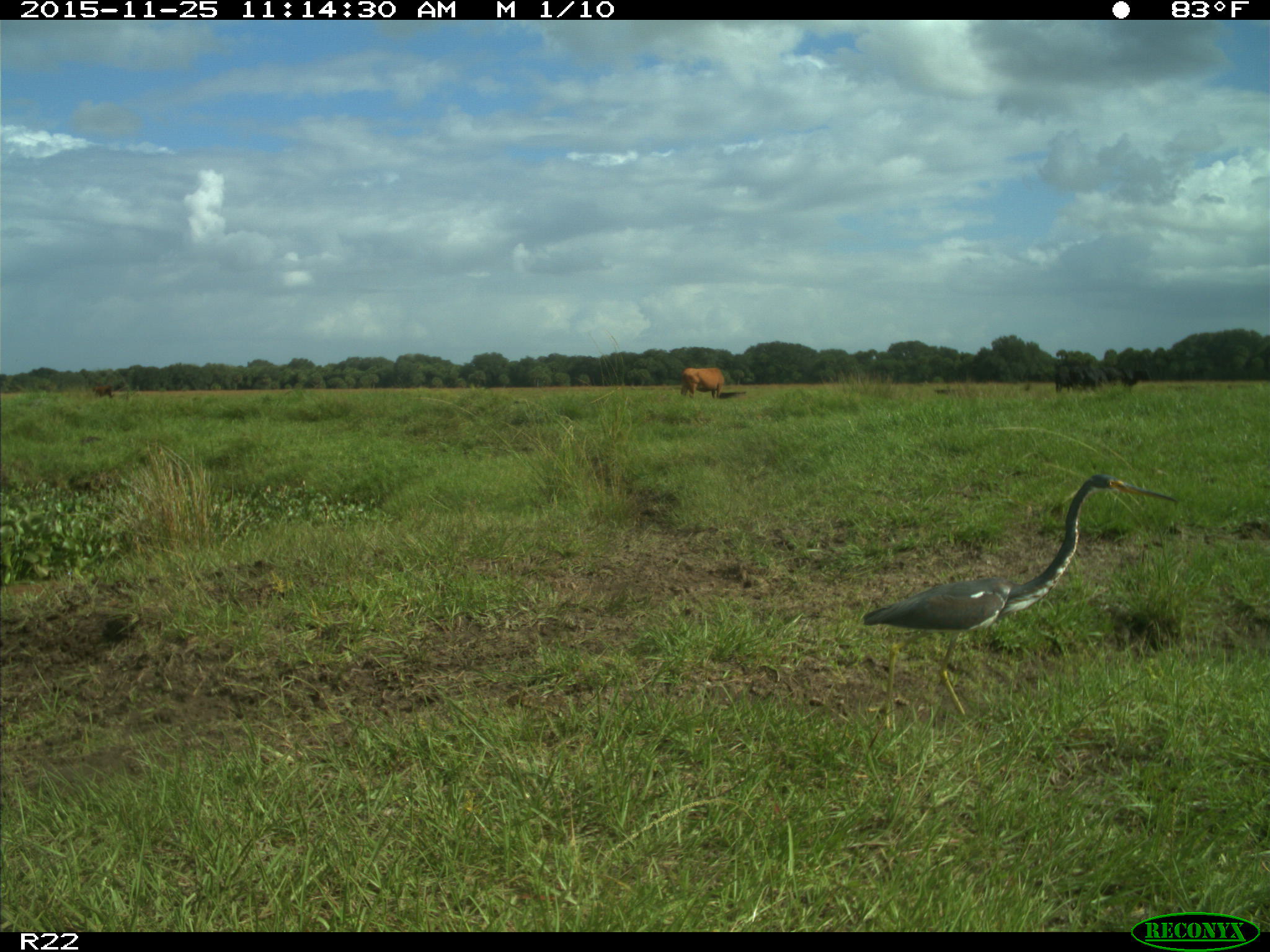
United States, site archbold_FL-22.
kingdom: Animalia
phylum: Chordata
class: Mammalia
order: Artiodactyla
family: Bovidae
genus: Bos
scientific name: Bos taurus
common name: domestic cow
Bos taurus (domestic cow).